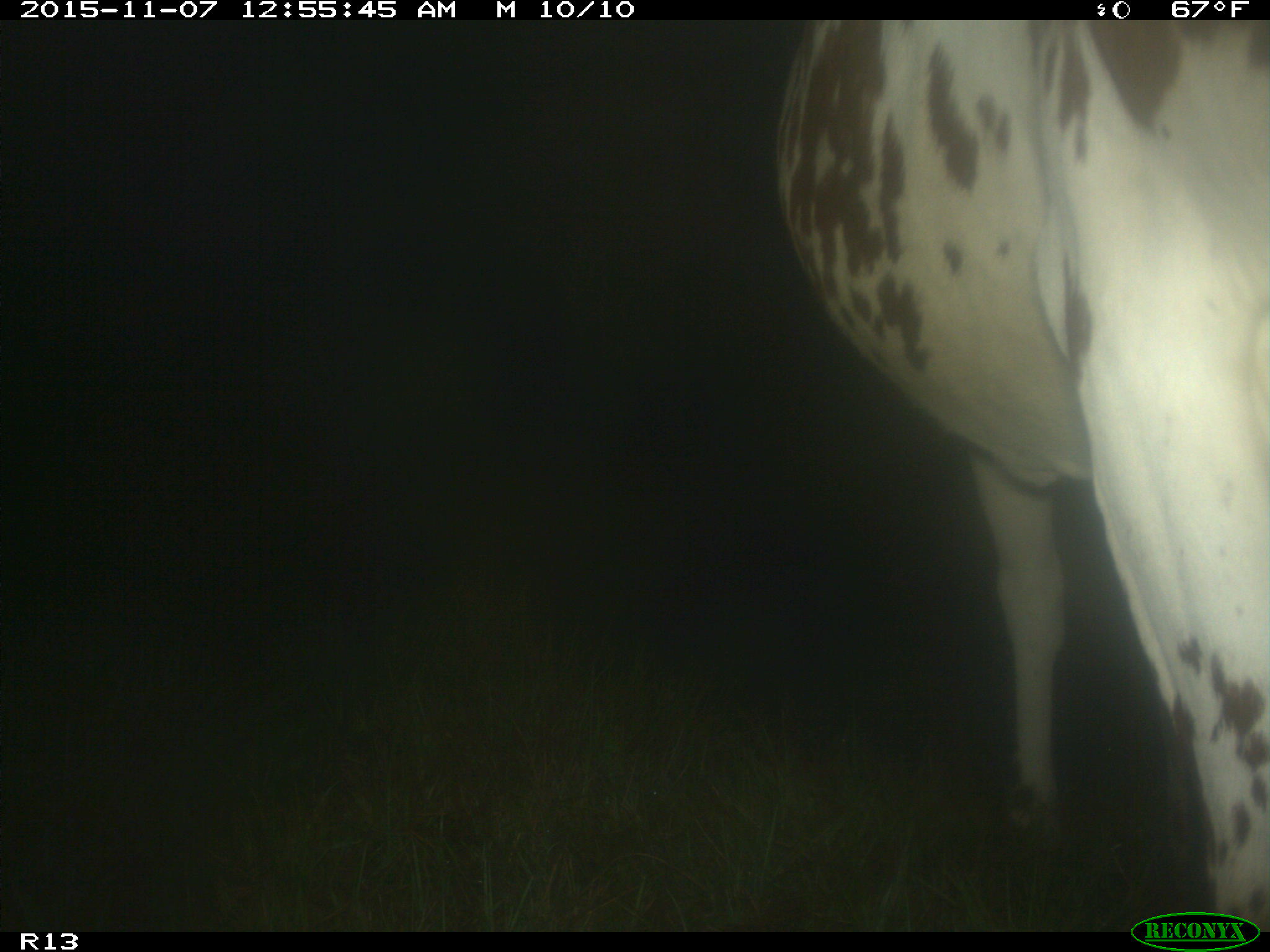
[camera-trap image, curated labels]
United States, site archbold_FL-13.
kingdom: Animalia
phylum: Chordata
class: Mammalia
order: Artiodactyla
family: Bovidae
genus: Bos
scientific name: Bos taurus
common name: domestic cow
Bos taurus (domestic cow).